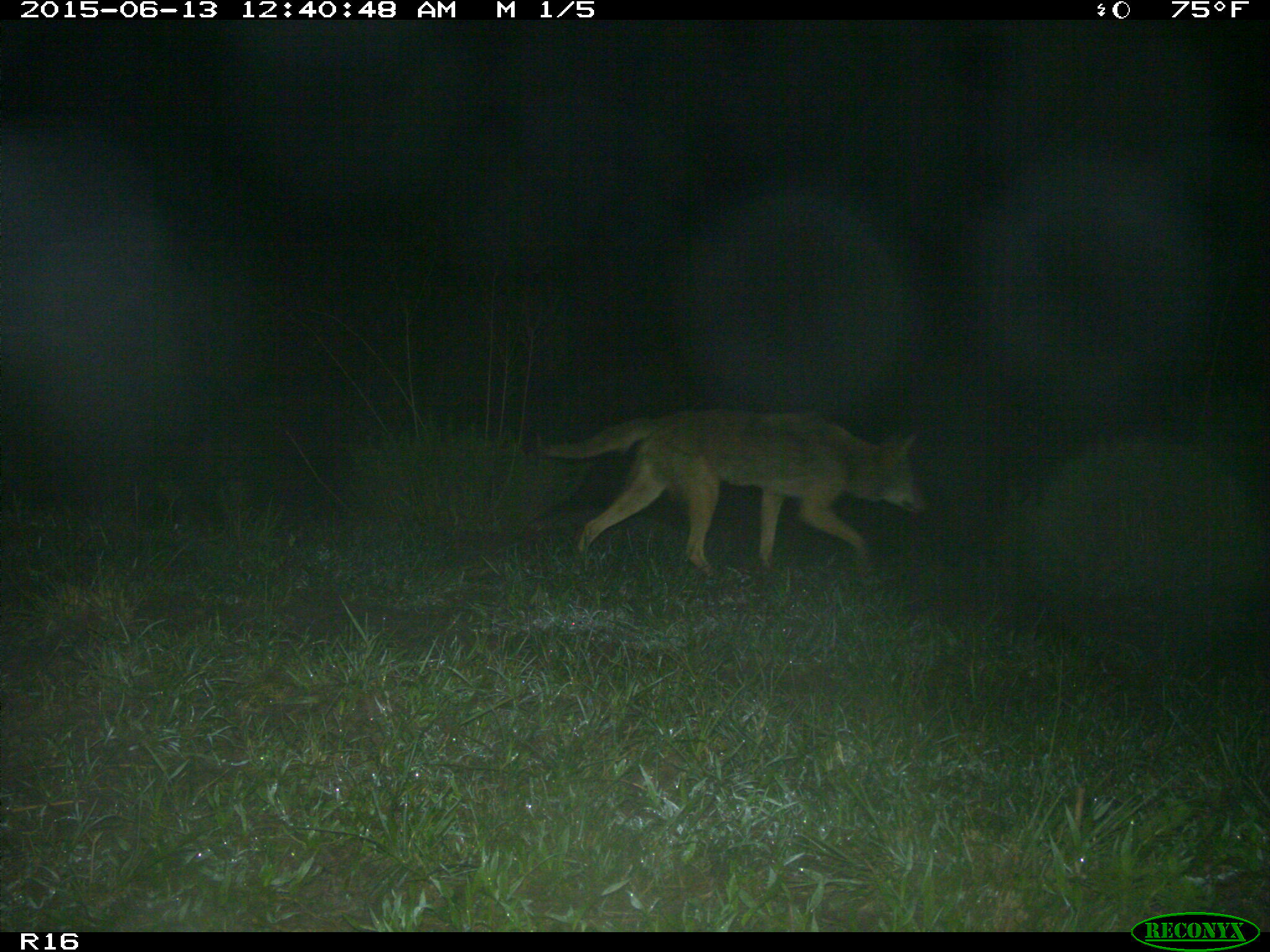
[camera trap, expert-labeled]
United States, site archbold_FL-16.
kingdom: Animalia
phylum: Chordata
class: Mammalia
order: Carnivora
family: Canidae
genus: Canis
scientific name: Canis latrans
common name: coyote